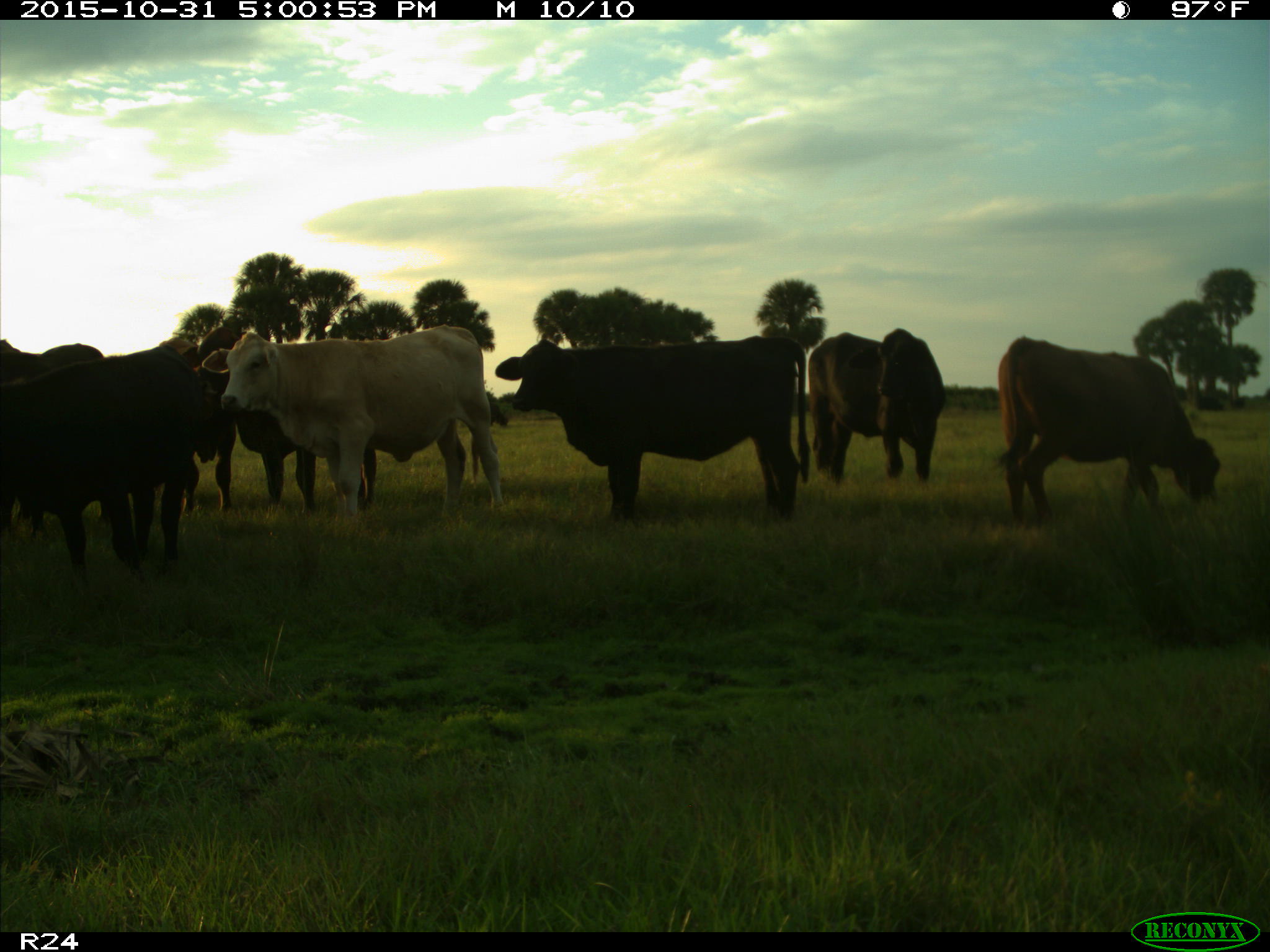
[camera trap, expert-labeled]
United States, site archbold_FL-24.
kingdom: Animalia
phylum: Chordata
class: Mammalia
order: Artiodactyla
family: Bovidae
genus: Bos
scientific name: Bos taurus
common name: domestic cow